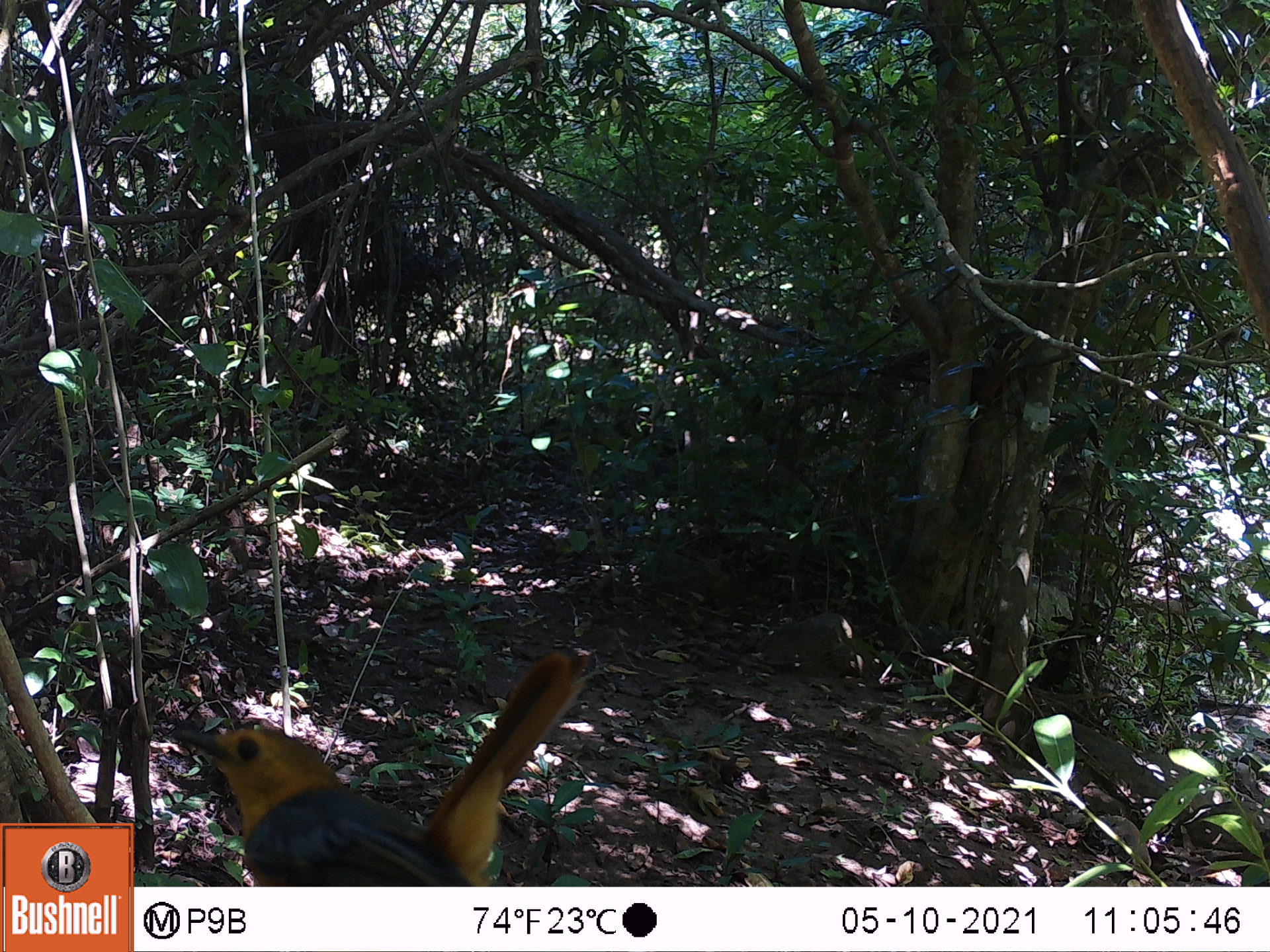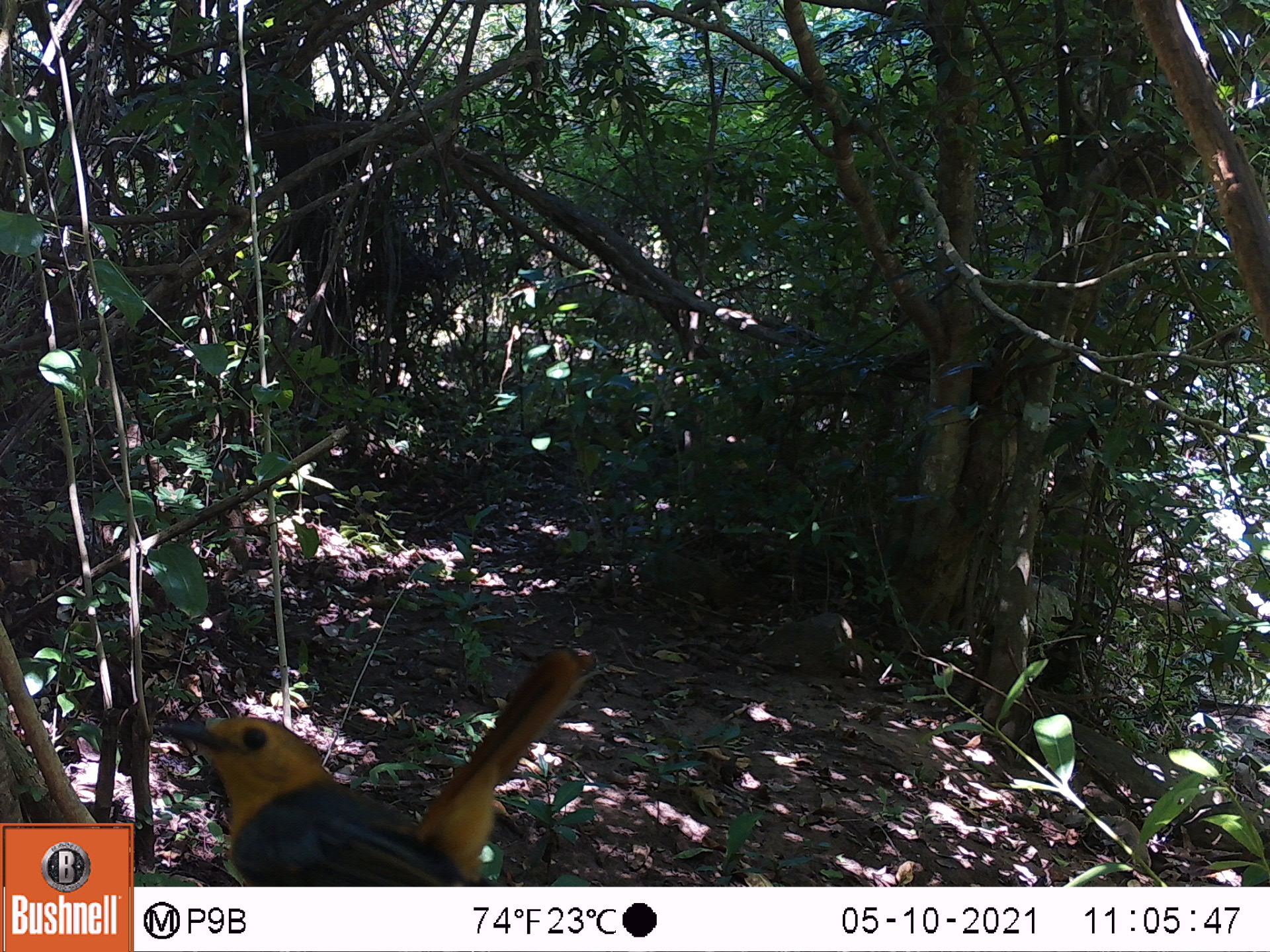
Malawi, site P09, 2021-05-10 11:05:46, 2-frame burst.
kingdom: Animalia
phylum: Chordata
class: Aves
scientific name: Aves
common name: bird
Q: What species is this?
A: Bird (Aves).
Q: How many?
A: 1.